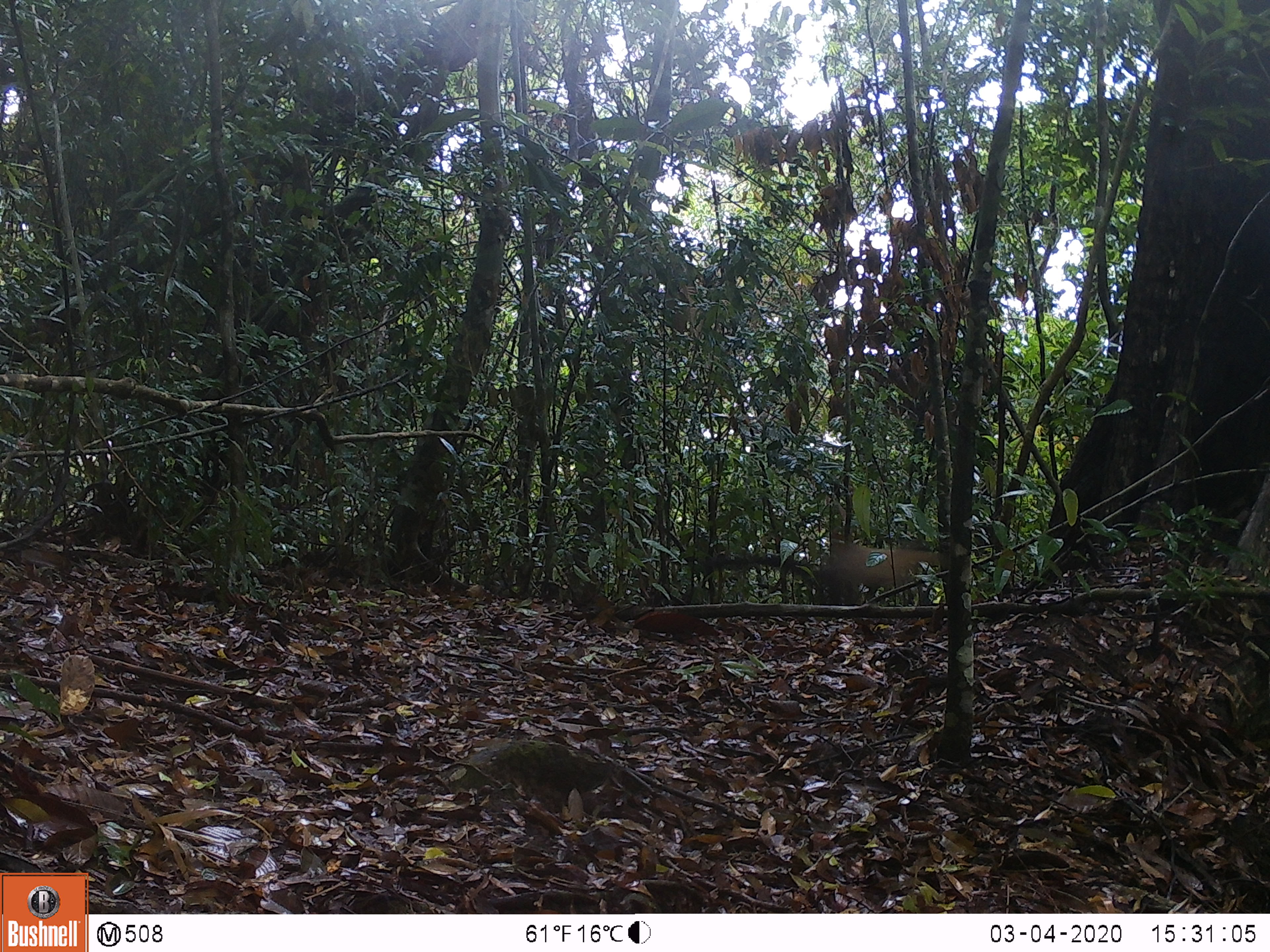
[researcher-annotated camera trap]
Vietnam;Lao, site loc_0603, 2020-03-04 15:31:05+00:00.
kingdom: Animalia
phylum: Chordata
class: Mammalia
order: Carnivora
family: Mustelidae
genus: Martes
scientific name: Martes flavigula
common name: yellow-throated marten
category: yellow throated marten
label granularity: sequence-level